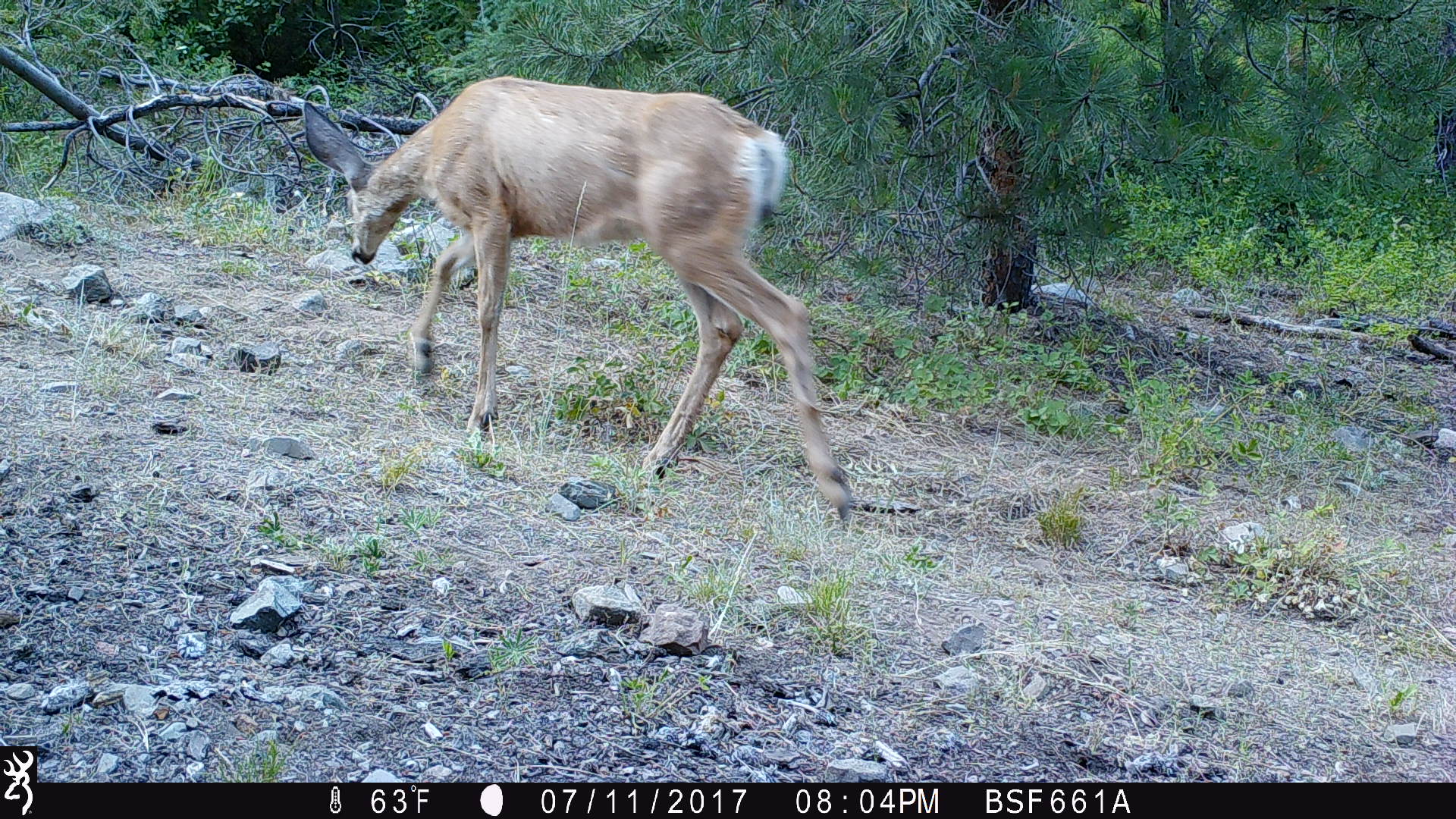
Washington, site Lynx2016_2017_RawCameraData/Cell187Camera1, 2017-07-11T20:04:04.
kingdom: Animalia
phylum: Chordata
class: Mammalia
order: Artiodactyla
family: Cervidae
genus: Odocoileus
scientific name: Odocoileus hemionus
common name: mule deer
Odocoileus hemionus (mule deer). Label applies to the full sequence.